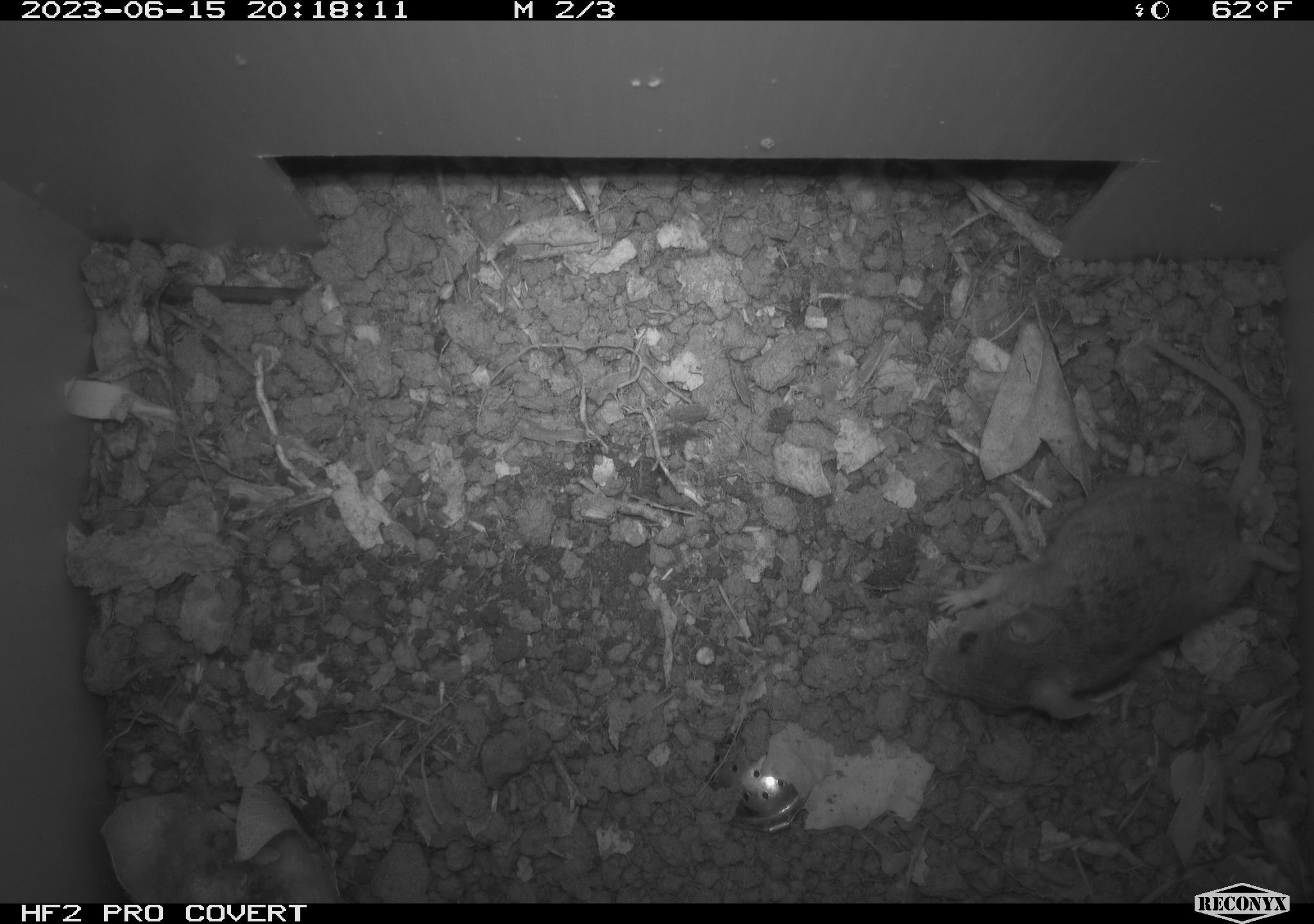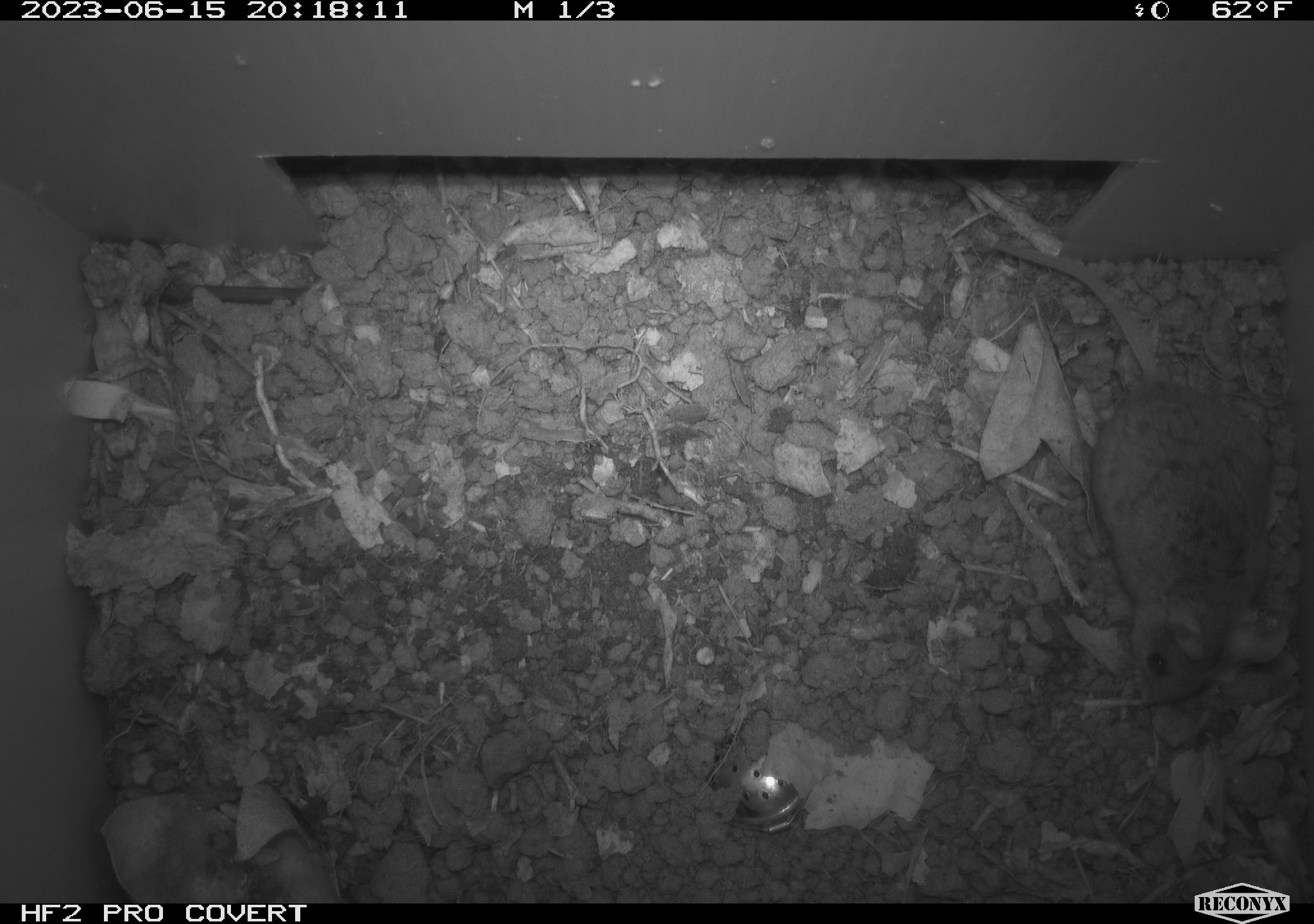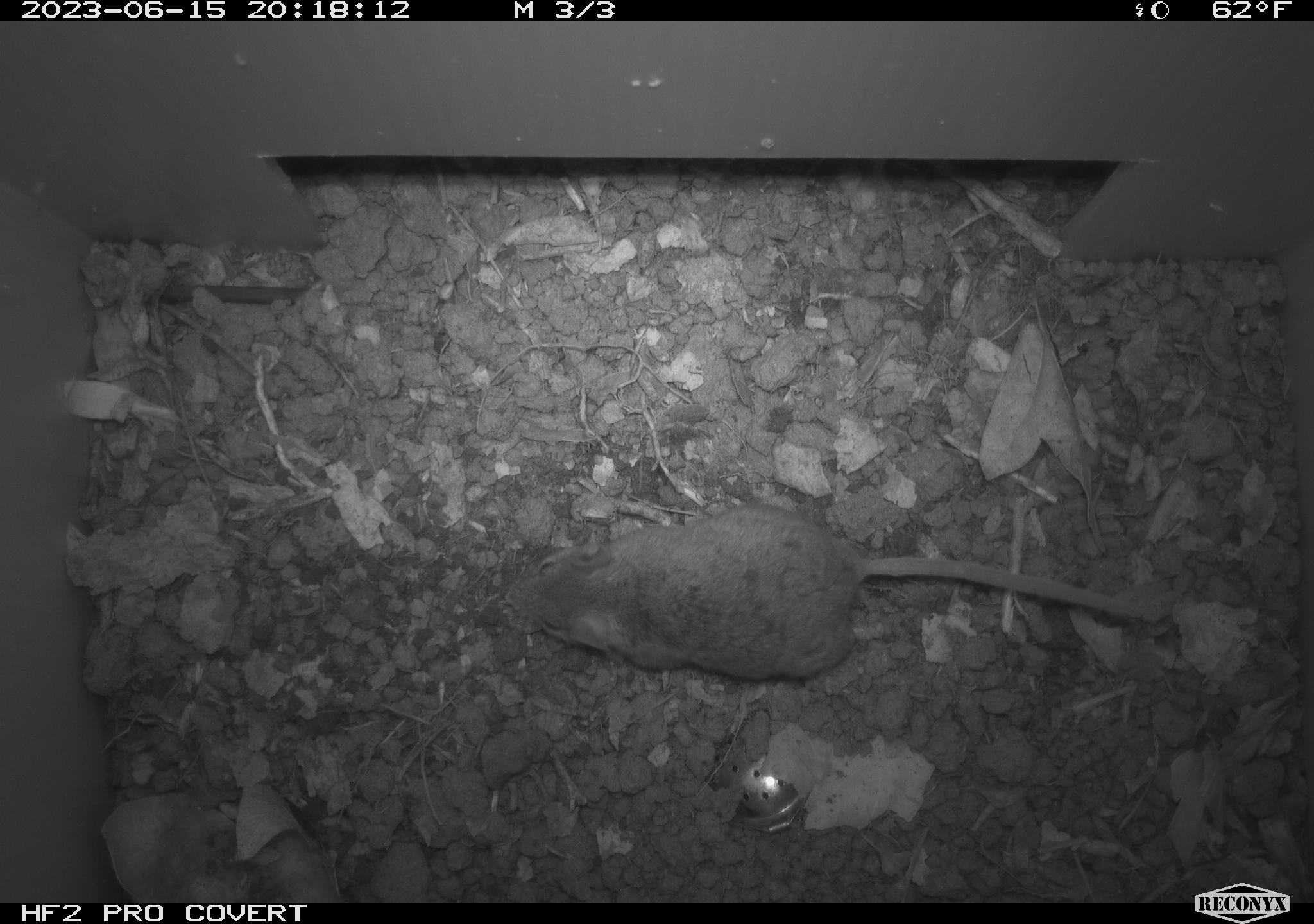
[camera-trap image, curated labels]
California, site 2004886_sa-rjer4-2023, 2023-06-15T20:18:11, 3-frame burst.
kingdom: Animalia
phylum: Chordata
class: Mammalia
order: Rodentia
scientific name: Rodentia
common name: mouse species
Mouse species (Rodentia).